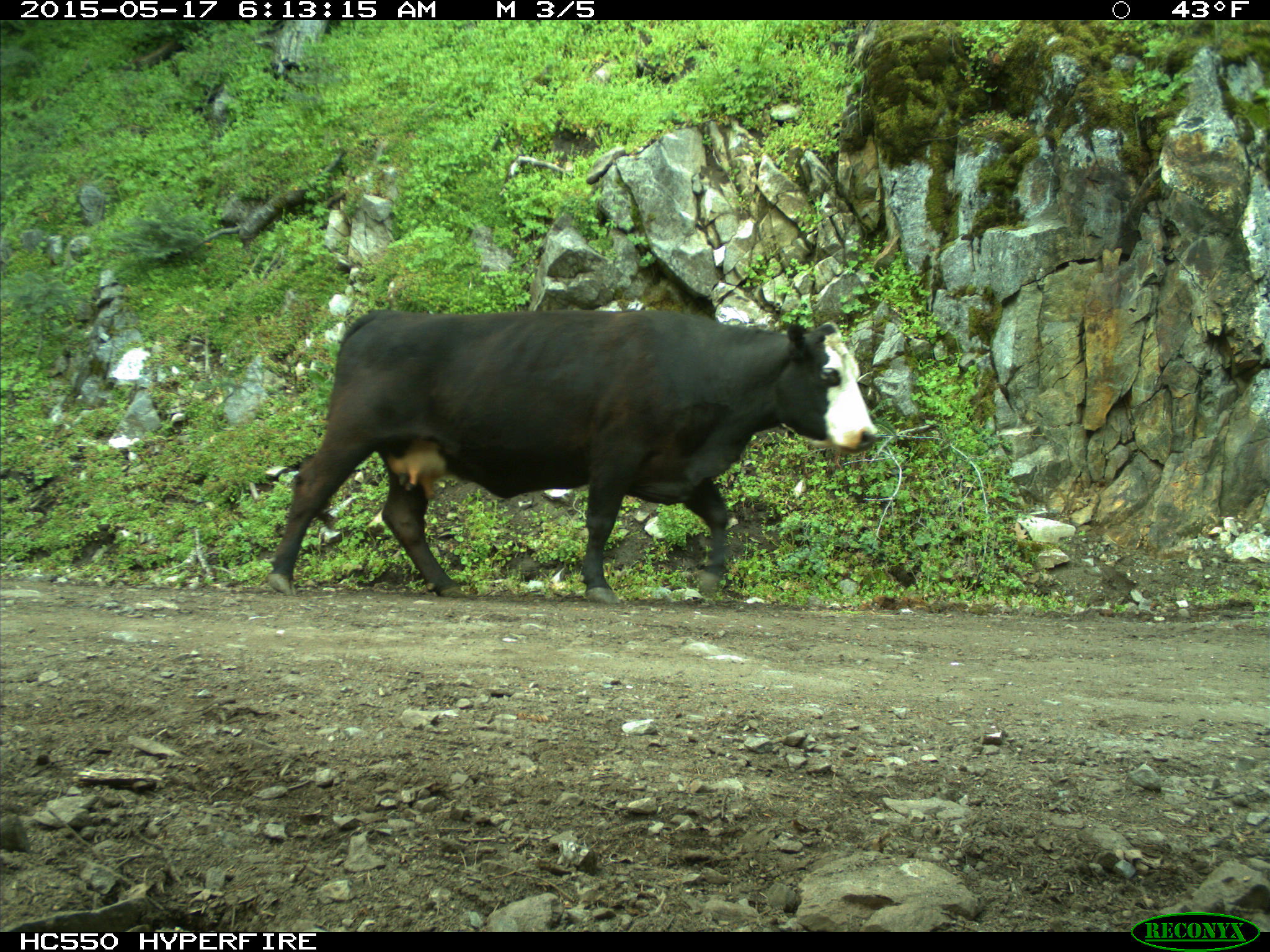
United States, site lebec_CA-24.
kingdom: Animalia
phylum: Chordata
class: Mammalia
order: Artiodactyla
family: Bovidae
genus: Bos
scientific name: Bos taurus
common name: domestic cow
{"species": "Bos taurus (domestic cow)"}